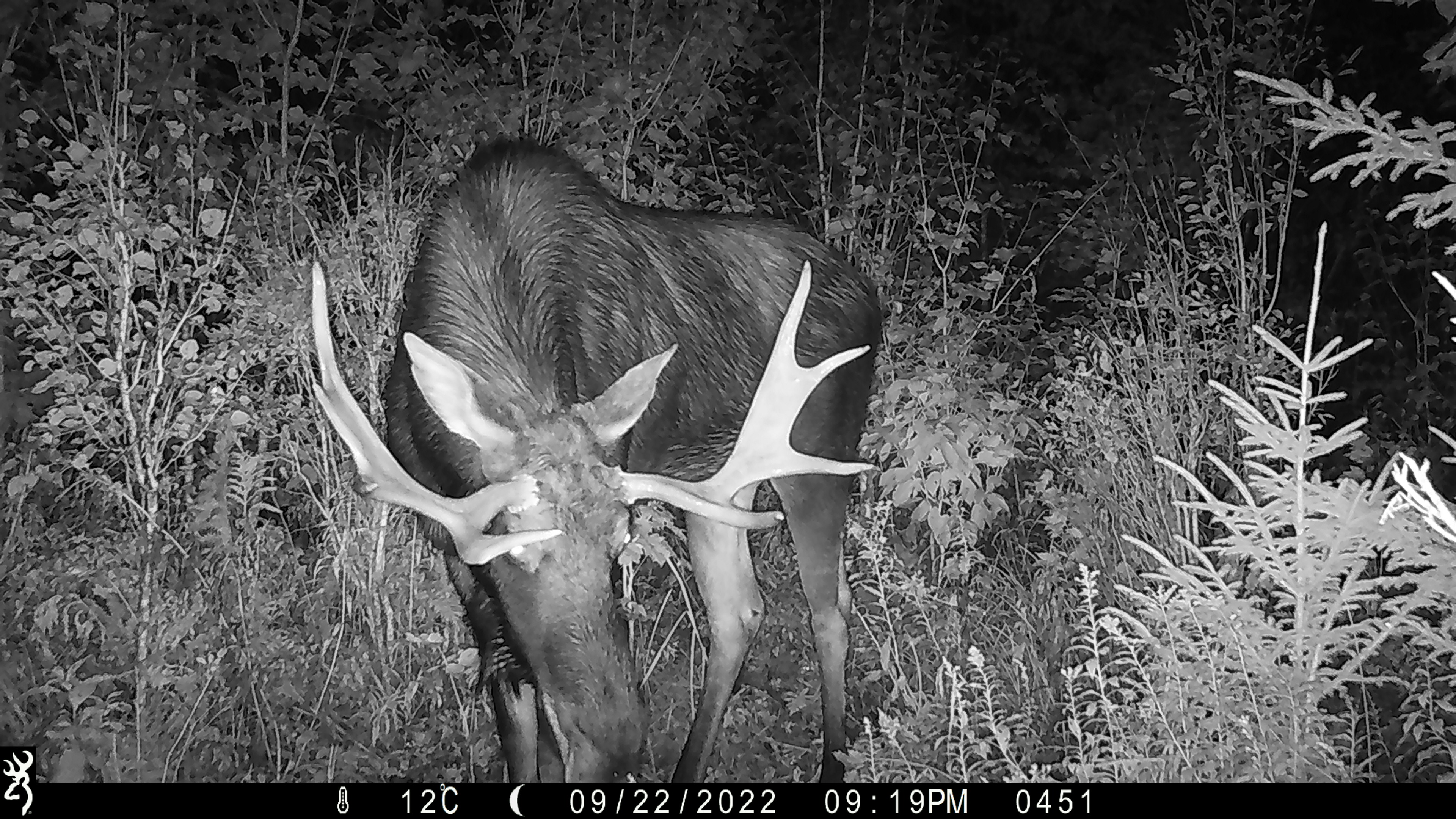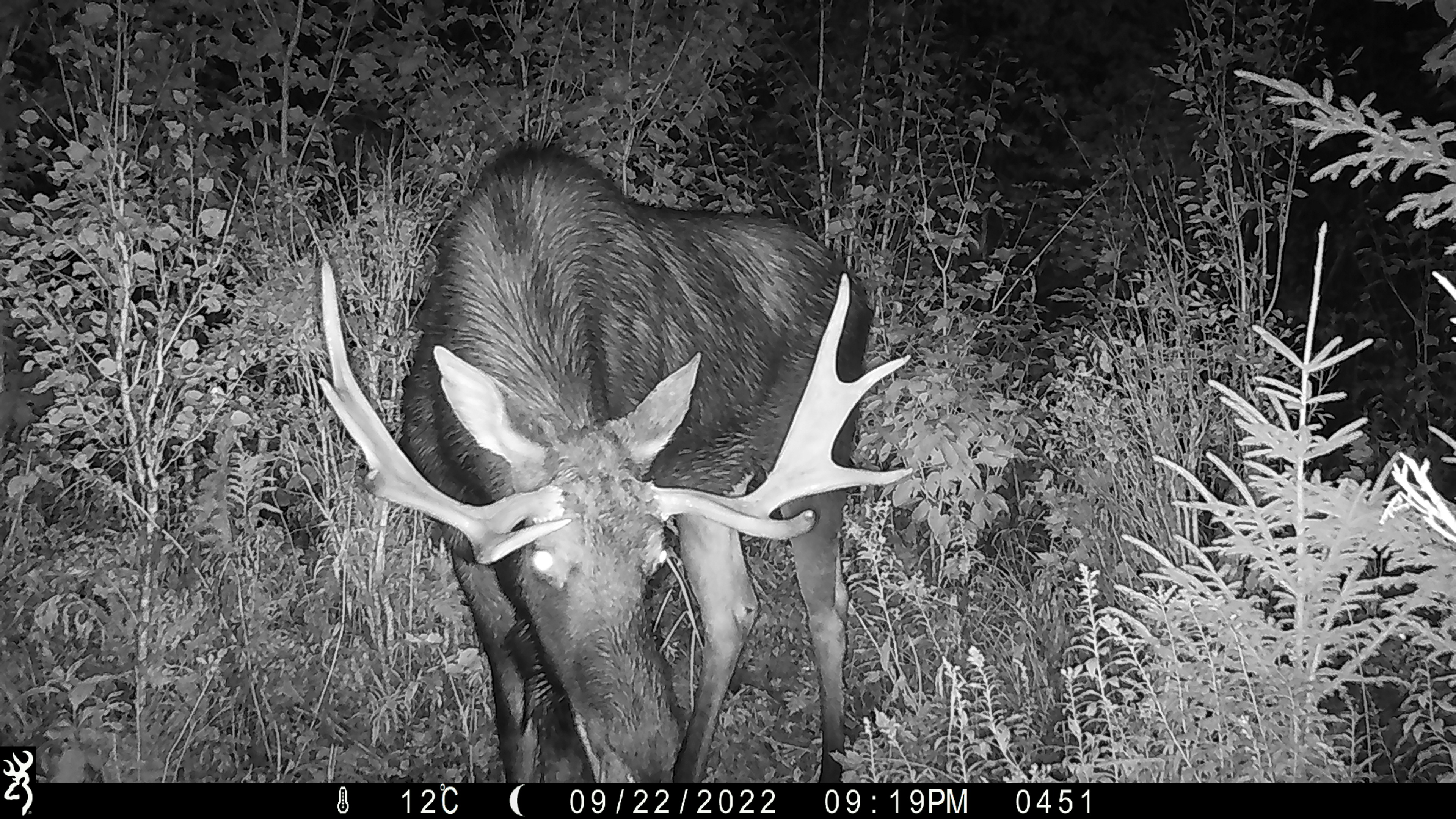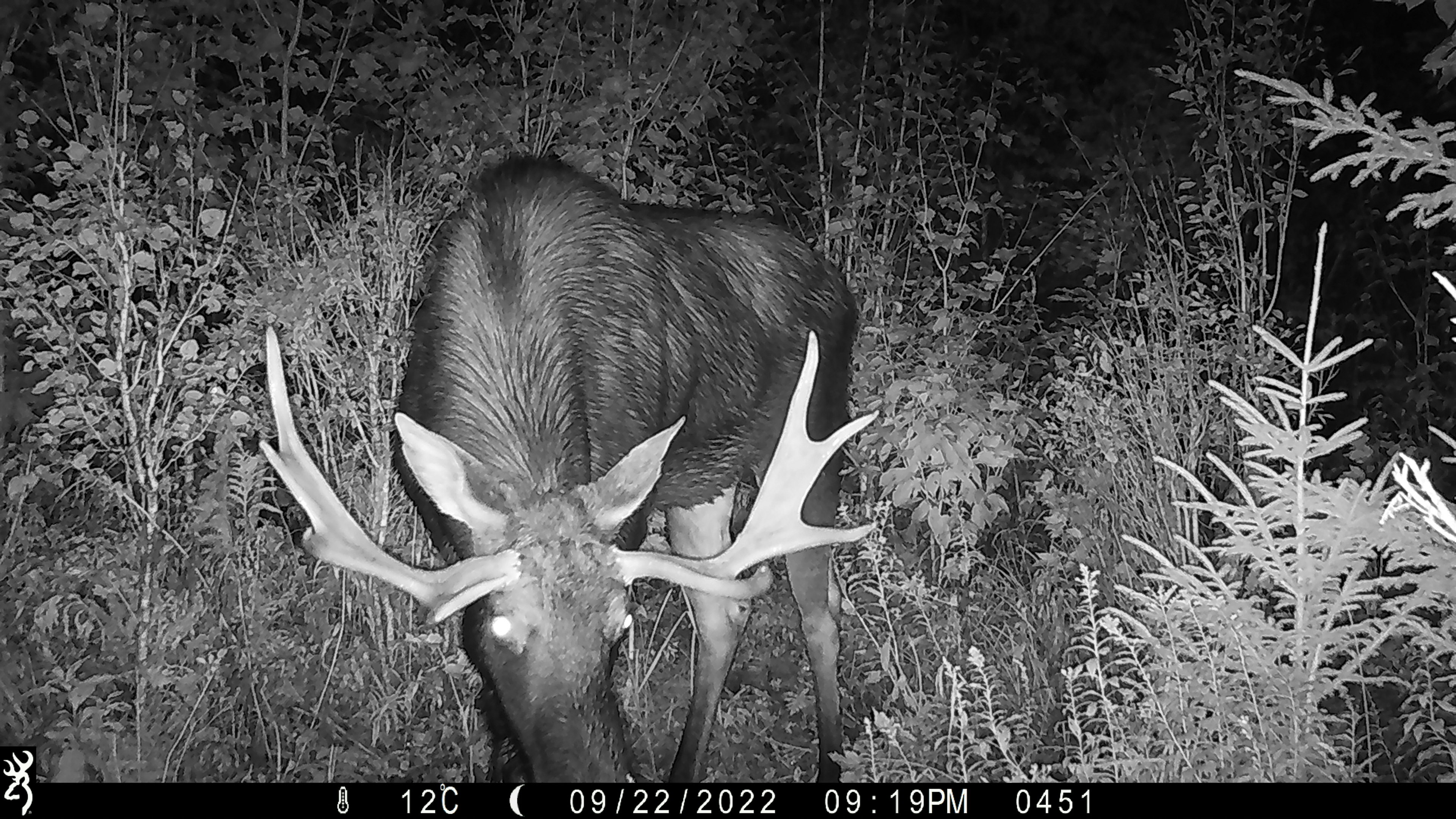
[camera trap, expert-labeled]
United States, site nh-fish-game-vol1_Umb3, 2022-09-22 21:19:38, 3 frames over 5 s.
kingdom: Animalia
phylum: Chordata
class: Mammalia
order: Artiodactyla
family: Cervidae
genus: Alces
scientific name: Alces alces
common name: moose